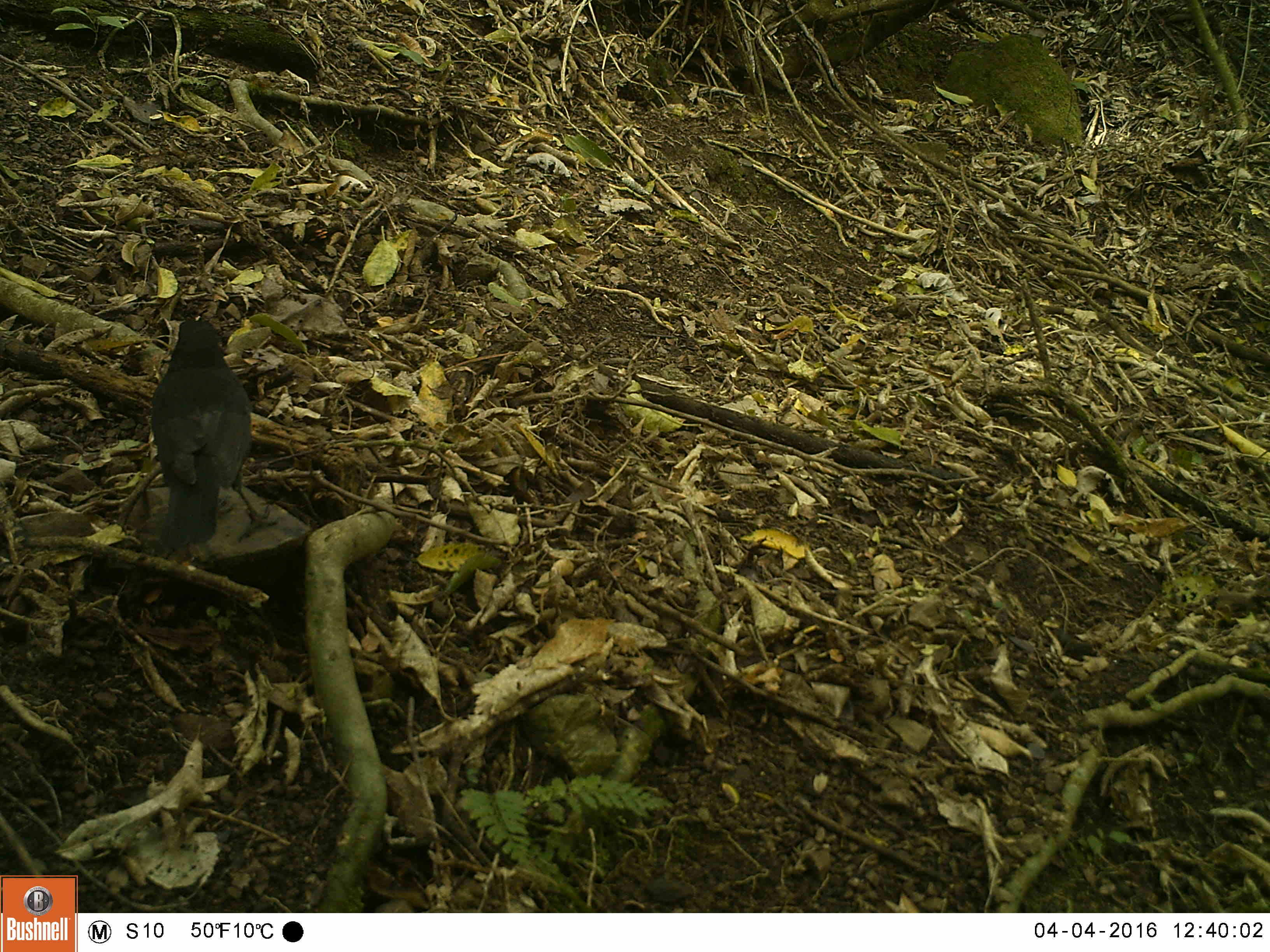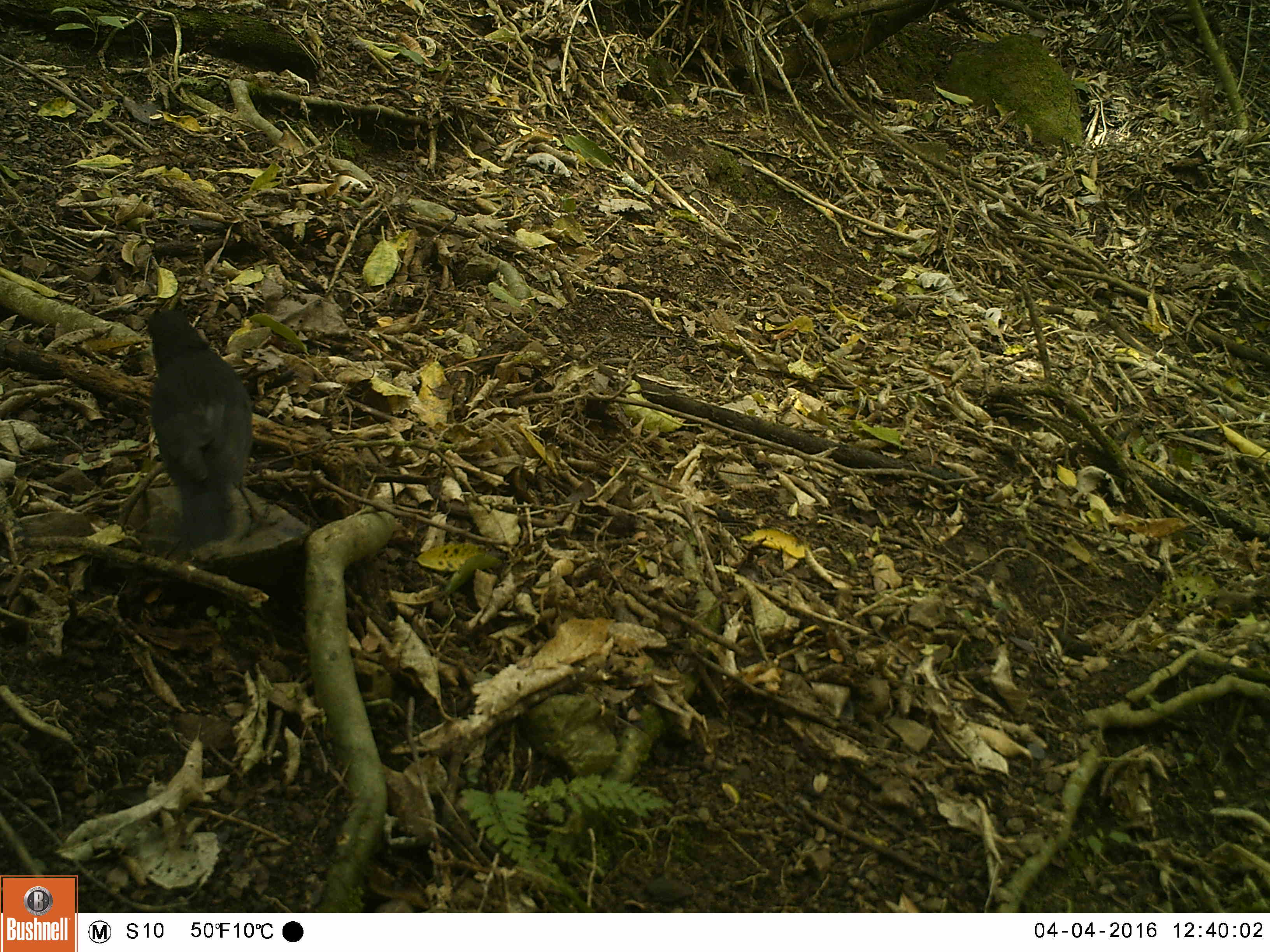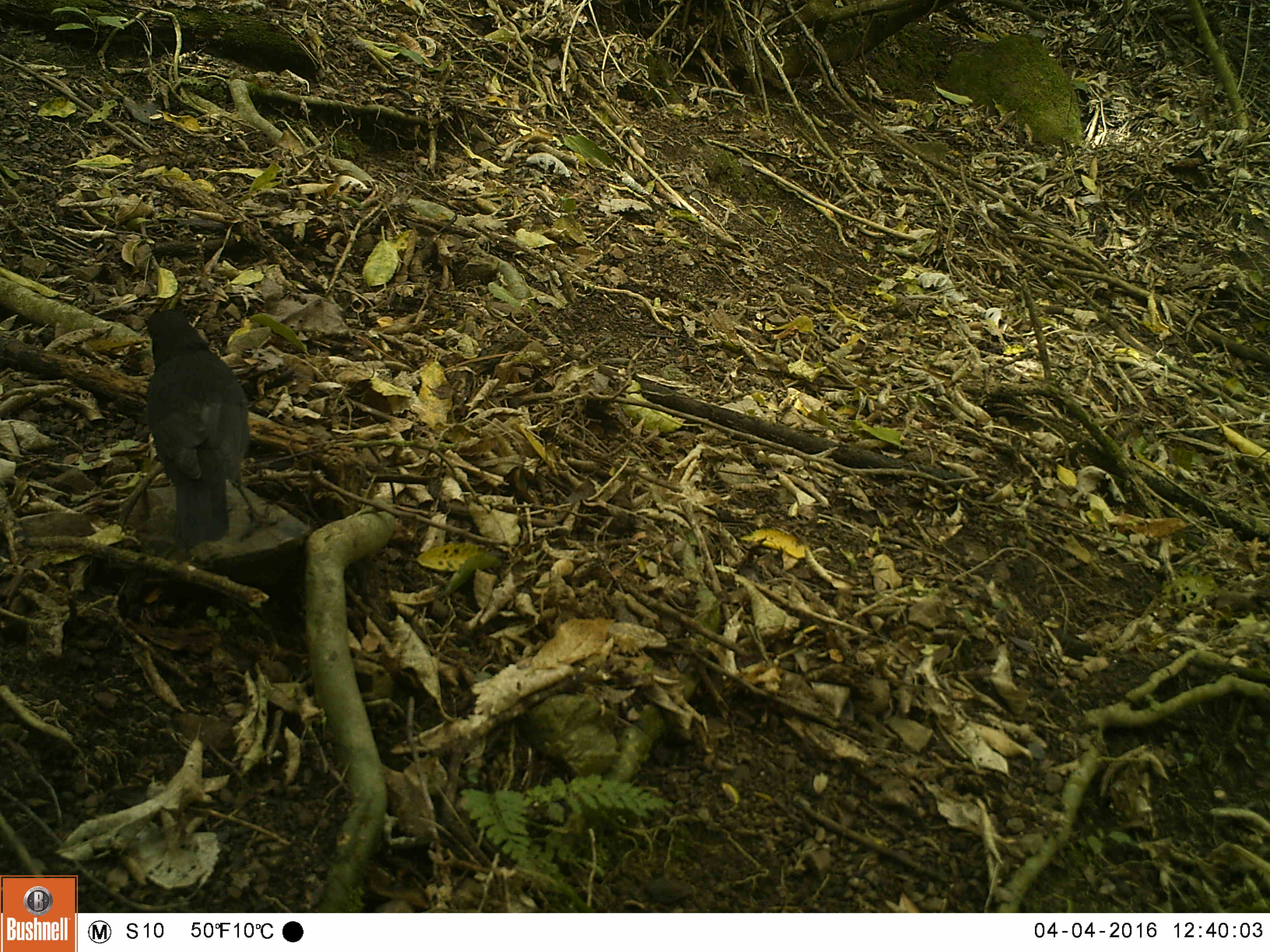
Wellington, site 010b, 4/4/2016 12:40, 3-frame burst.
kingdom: Animalia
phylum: Chordata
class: Aves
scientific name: Aves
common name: bird